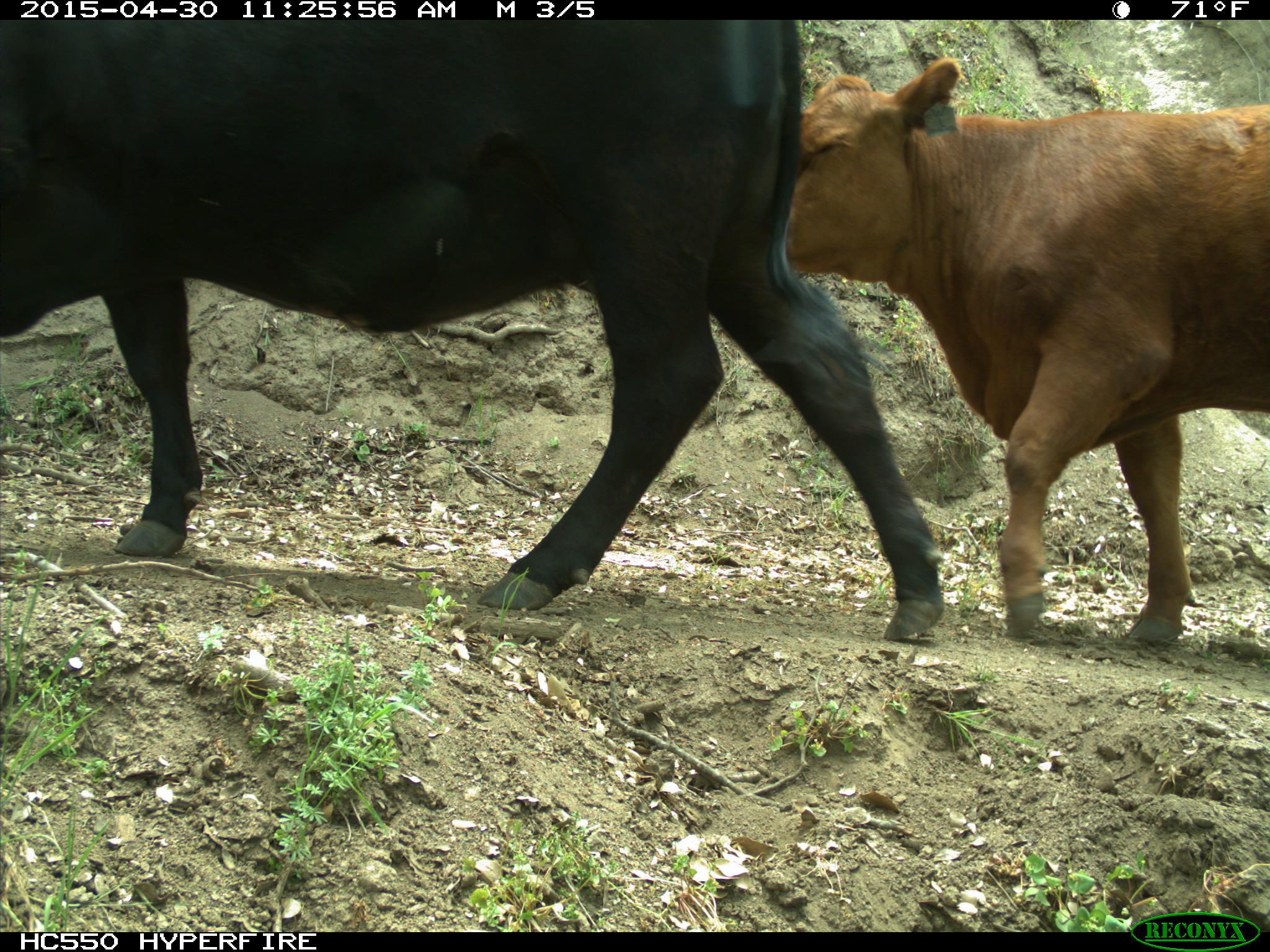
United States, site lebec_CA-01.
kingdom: Animalia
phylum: Chordata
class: Mammalia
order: Artiodactyla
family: Bovidae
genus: Bos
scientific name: Bos taurus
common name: domestic cow